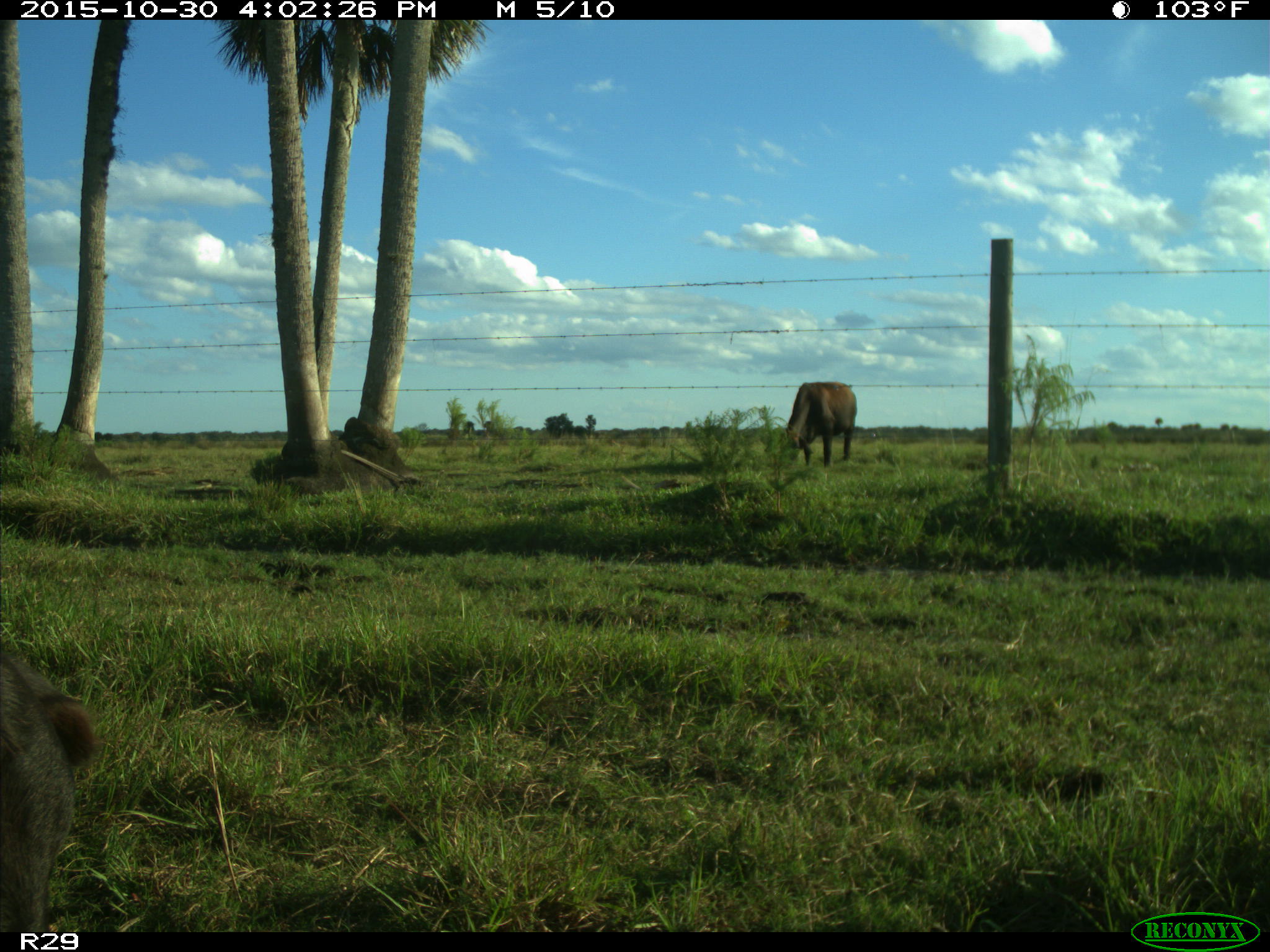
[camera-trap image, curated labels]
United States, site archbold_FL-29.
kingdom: Animalia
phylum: Chordata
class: Mammalia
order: Artiodactyla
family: Bovidae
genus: Bos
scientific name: Bos taurus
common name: domestic cow